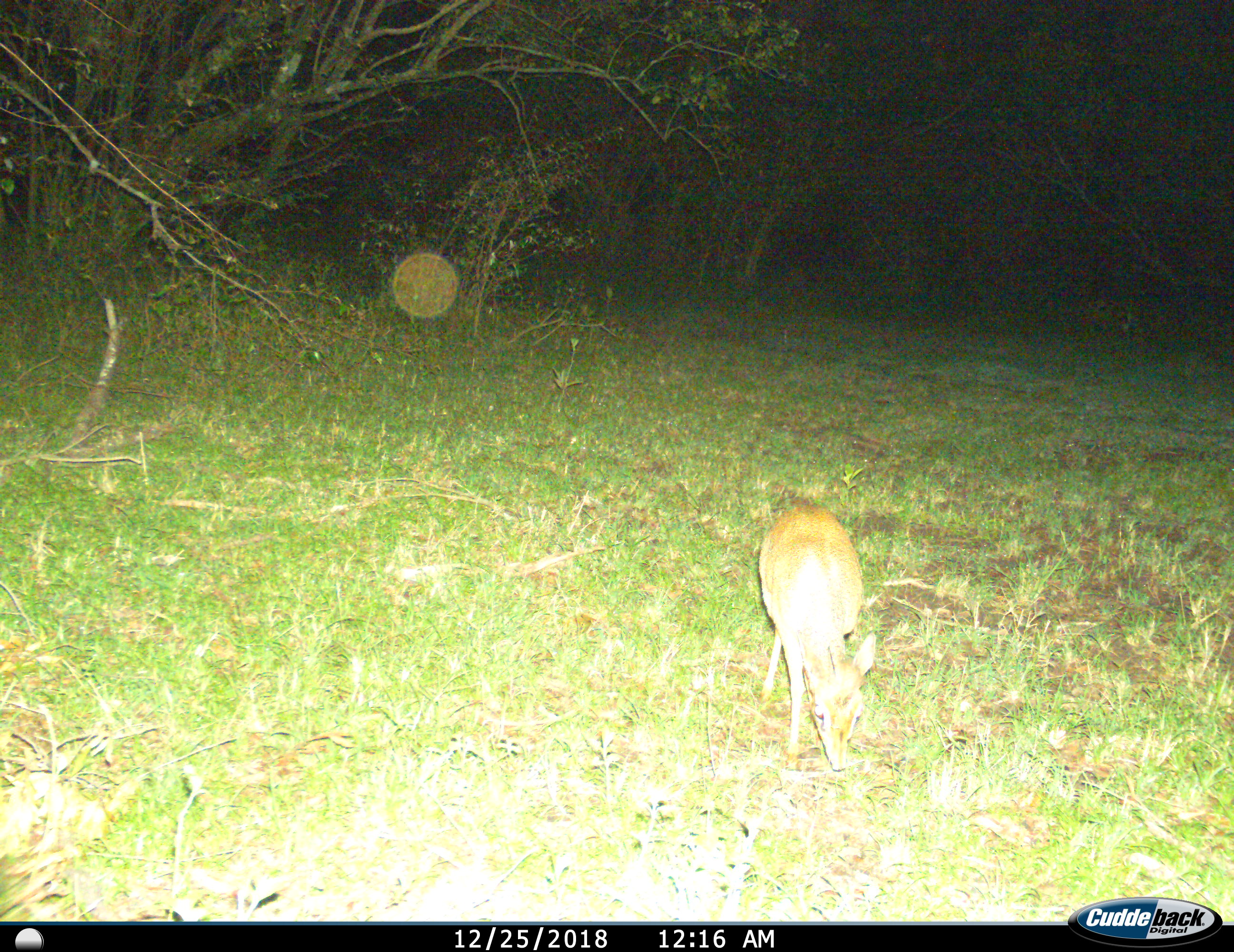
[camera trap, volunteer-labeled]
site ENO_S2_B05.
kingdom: Animalia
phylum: Chordata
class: Mammalia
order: Artiodactyla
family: Bovidae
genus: Madoqua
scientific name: Madoqua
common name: dik-dik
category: dikdik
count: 1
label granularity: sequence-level